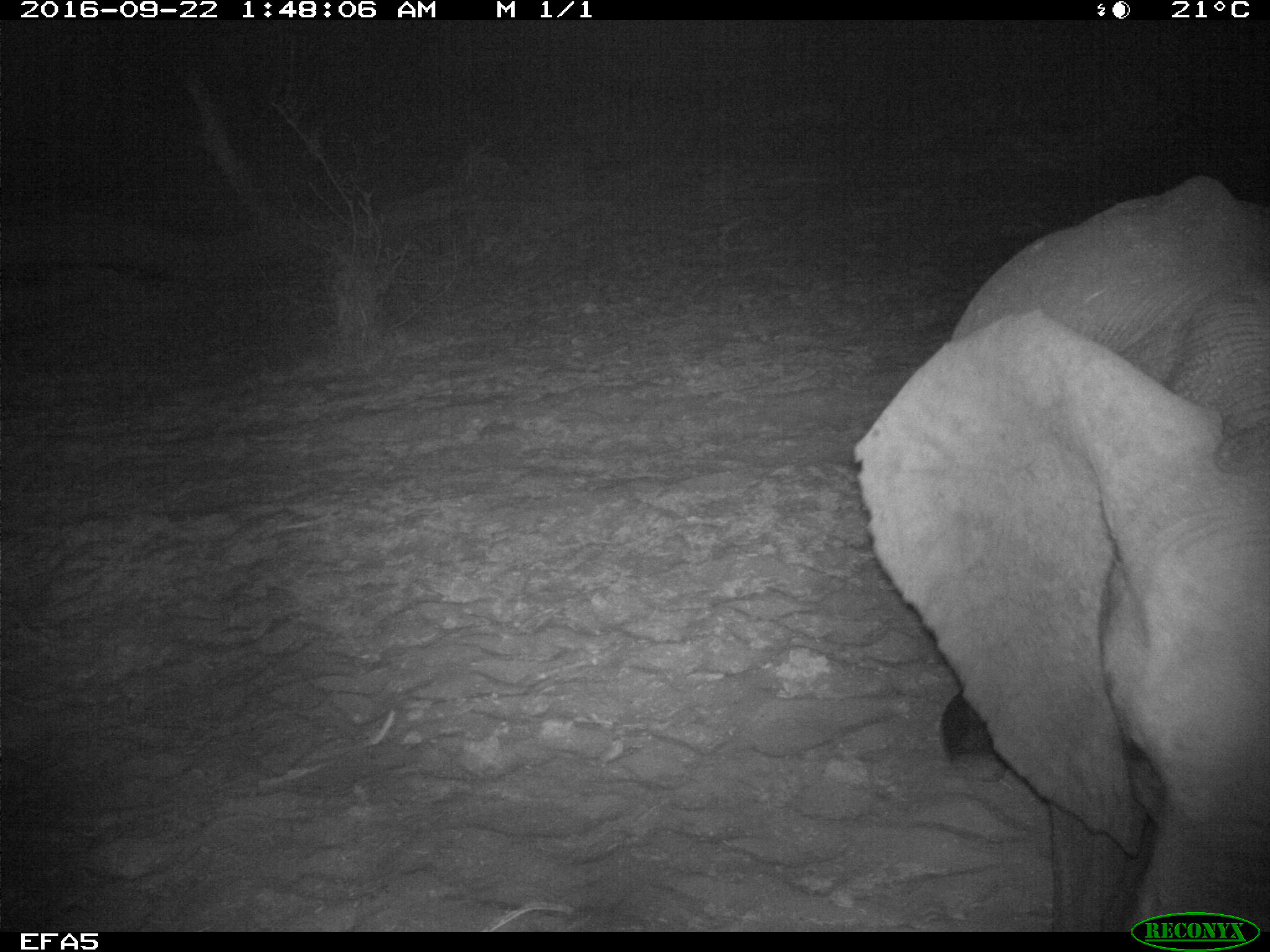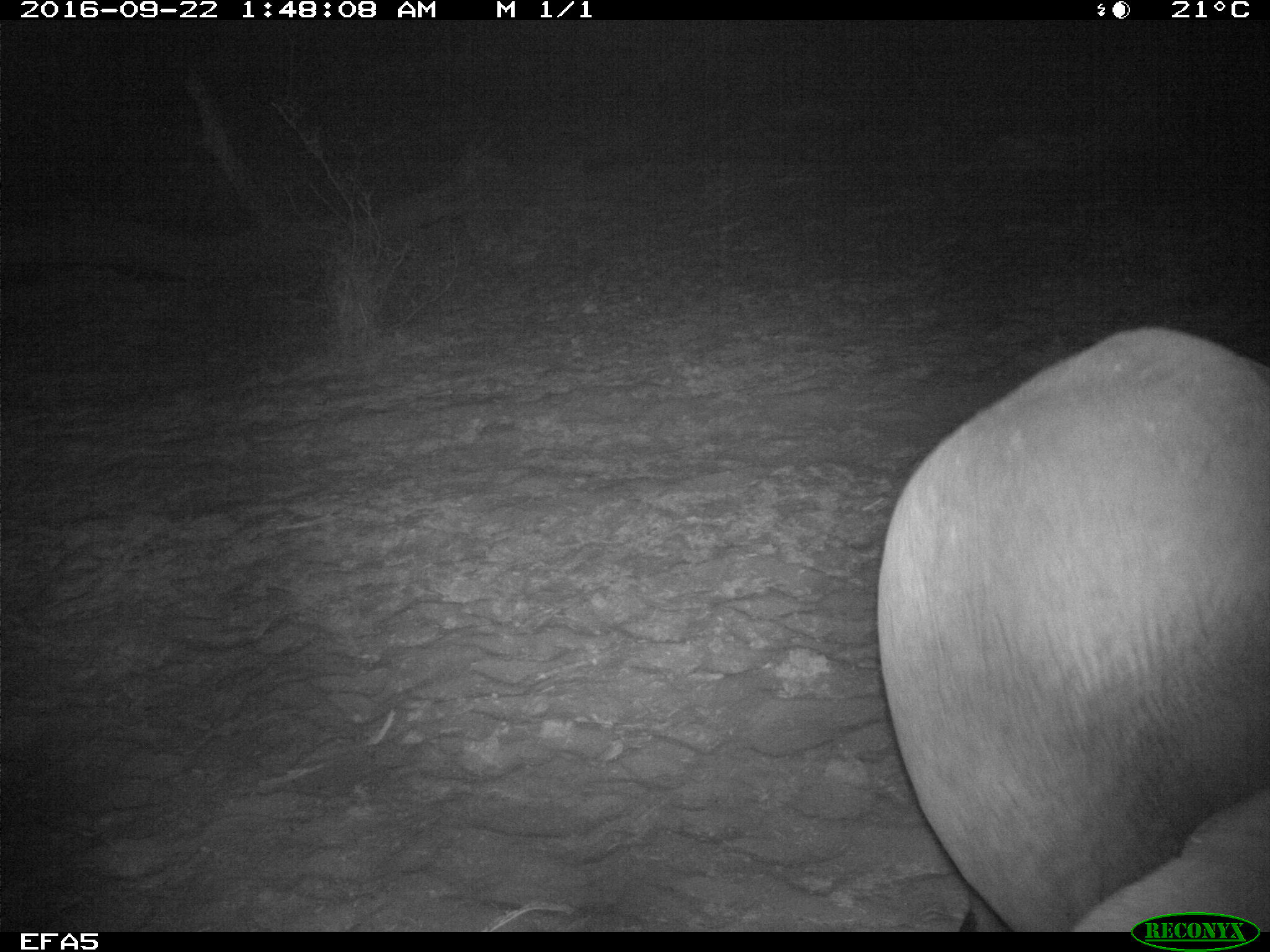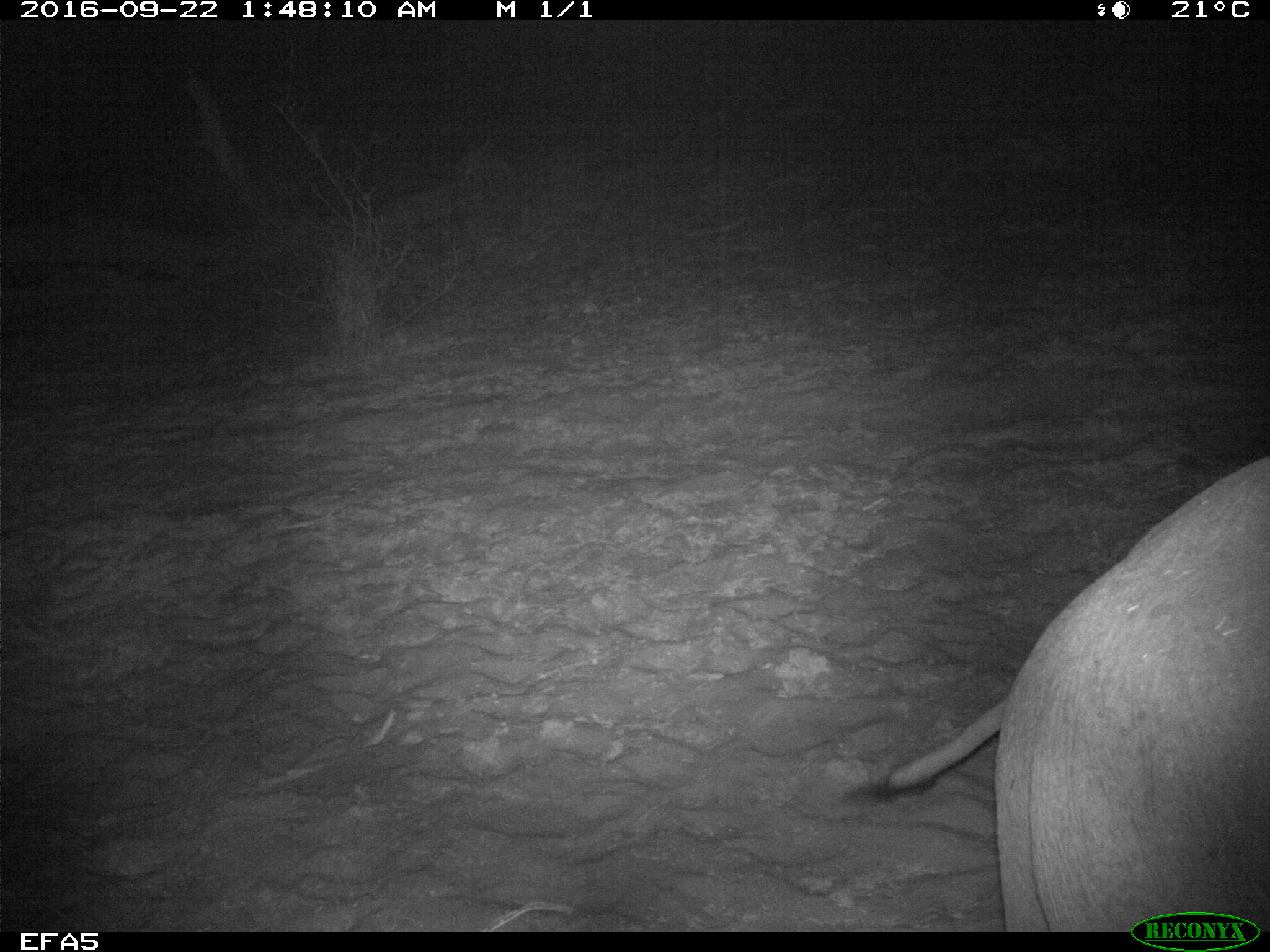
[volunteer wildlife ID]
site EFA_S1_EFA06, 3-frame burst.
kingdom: Animalia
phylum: Chordata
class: Mammalia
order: Proboscidea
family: Elephantidae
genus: Loxodonta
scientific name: Loxodonta africana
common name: african bush elephant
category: elephant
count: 1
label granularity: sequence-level